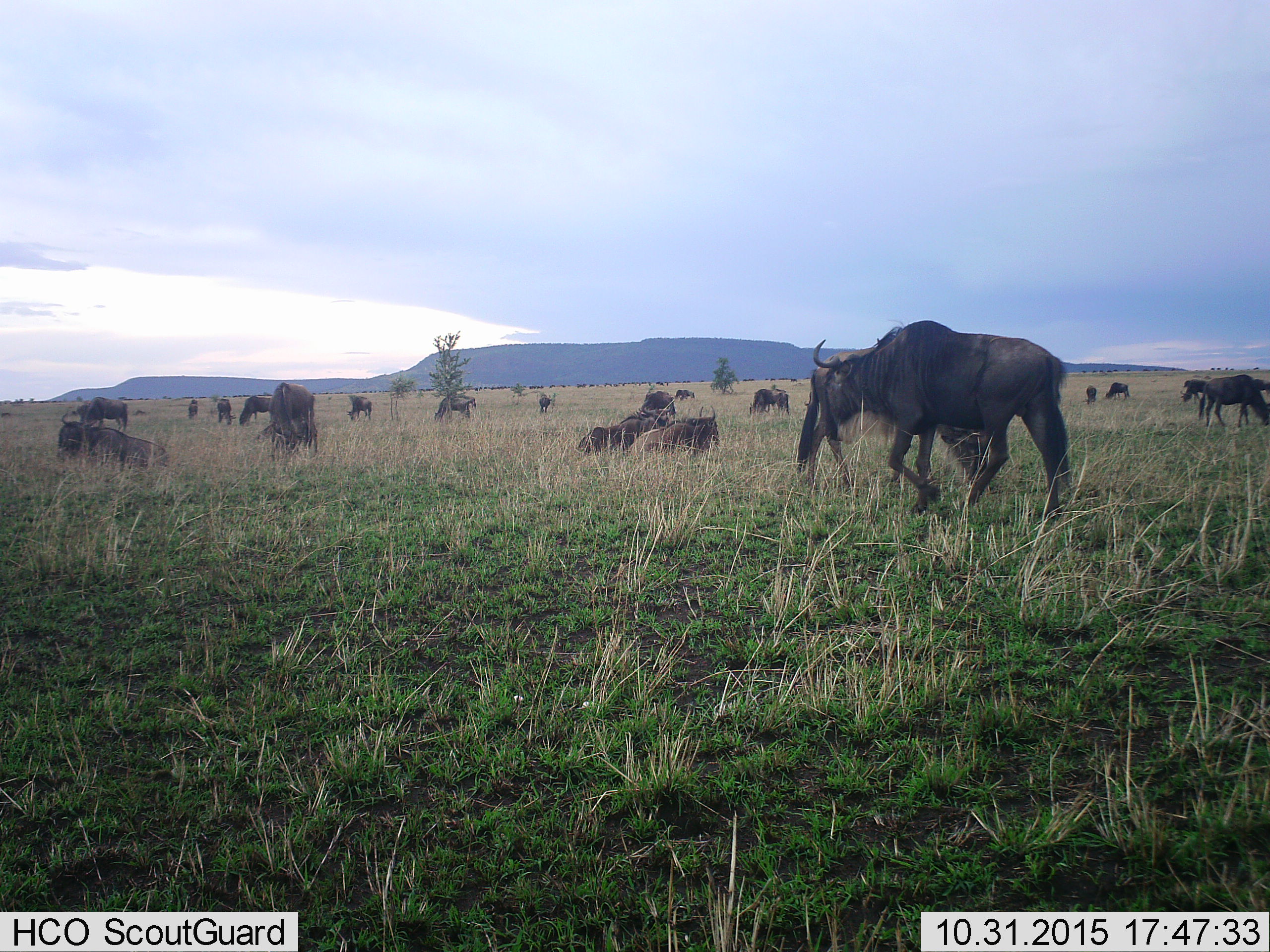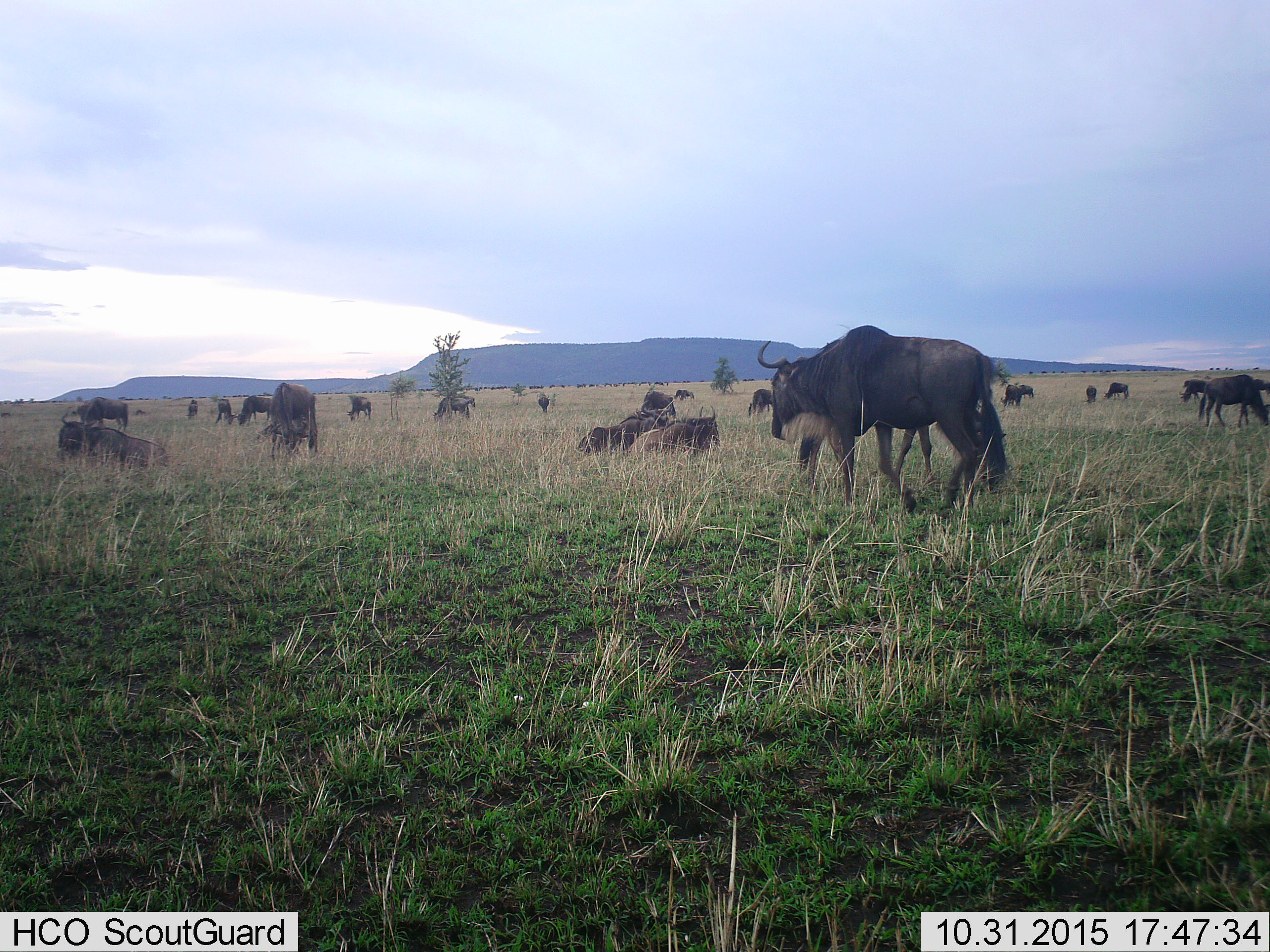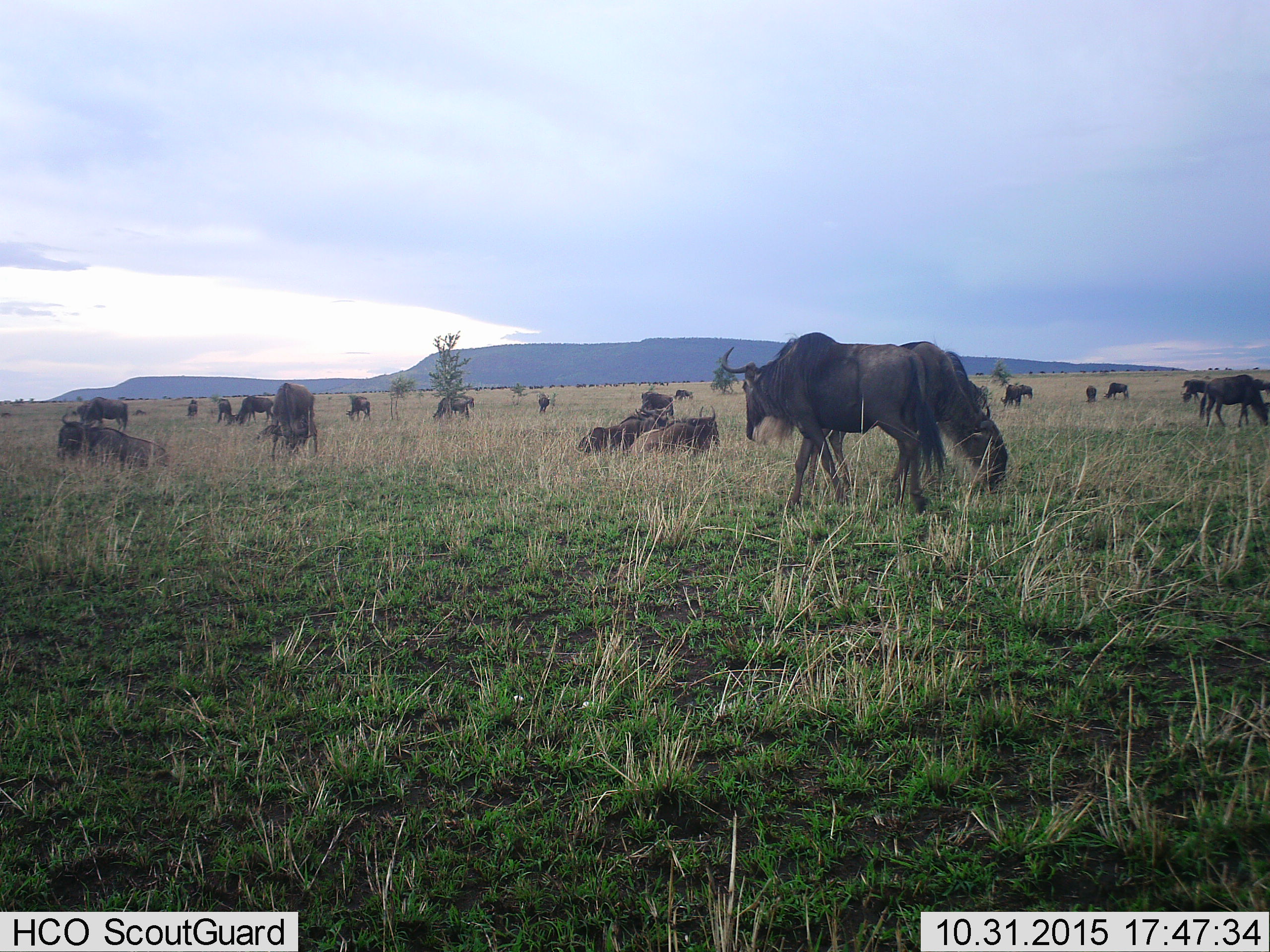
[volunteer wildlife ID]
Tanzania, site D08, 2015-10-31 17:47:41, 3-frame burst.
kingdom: Animalia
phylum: Chordata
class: Mammalia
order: Artiodactyla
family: Bovidae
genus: Connochaetes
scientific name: Connochaetes taurinus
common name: blue wildebeest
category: wildebeest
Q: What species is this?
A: Wildebeest (blue wildebeest) (Connochaetes taurinus).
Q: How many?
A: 11-50.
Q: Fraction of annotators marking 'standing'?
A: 71%.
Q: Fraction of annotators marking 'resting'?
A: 82%.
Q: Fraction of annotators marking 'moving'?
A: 76%.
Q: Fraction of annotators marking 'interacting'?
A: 18%.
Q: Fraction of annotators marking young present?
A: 12%.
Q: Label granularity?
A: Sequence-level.